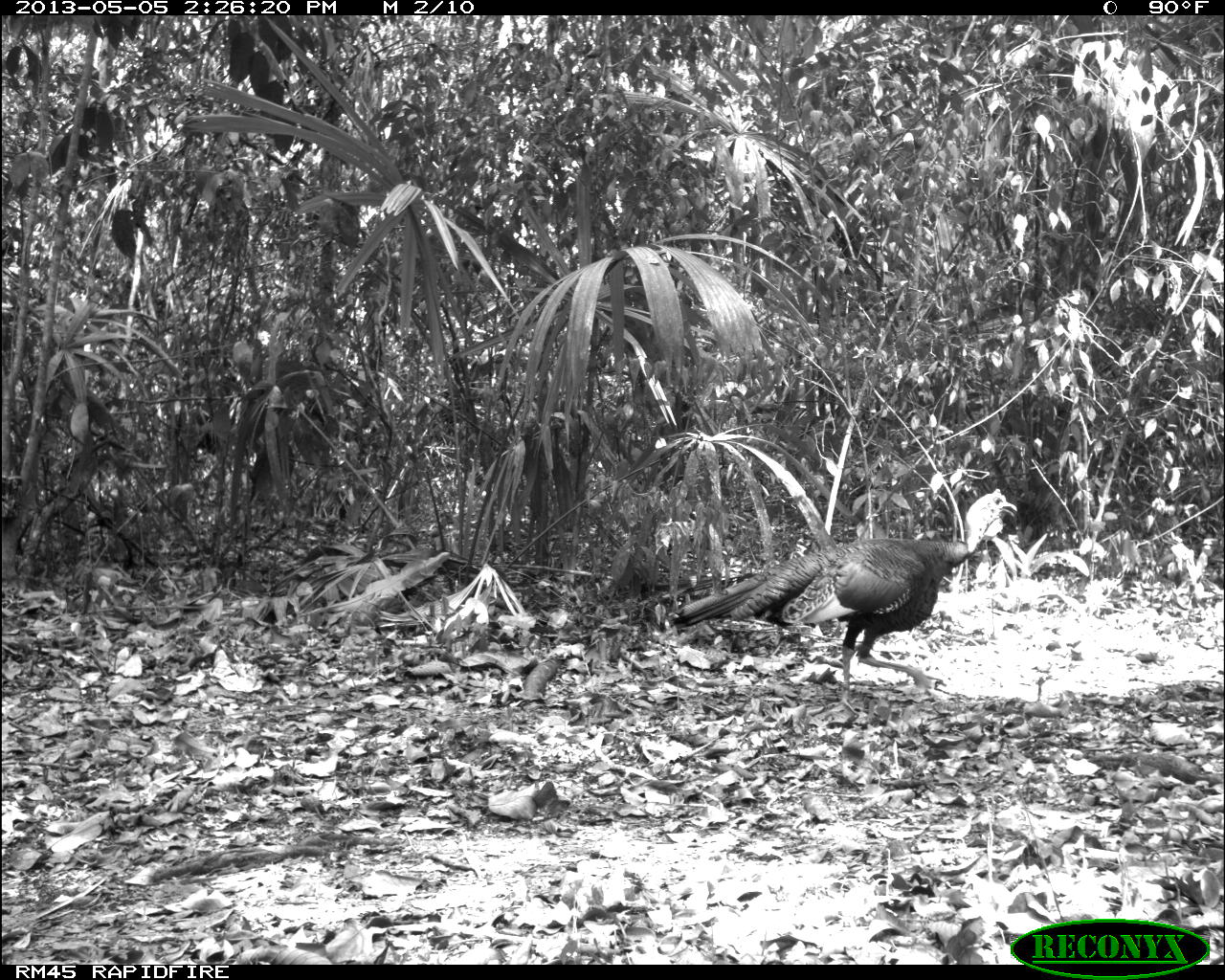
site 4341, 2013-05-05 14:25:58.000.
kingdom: Animalia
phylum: Chordata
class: Aves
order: Galliformes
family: Phasianidae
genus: Meleagris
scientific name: Meleagris ocellata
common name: ocellated turkey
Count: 1.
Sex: male.